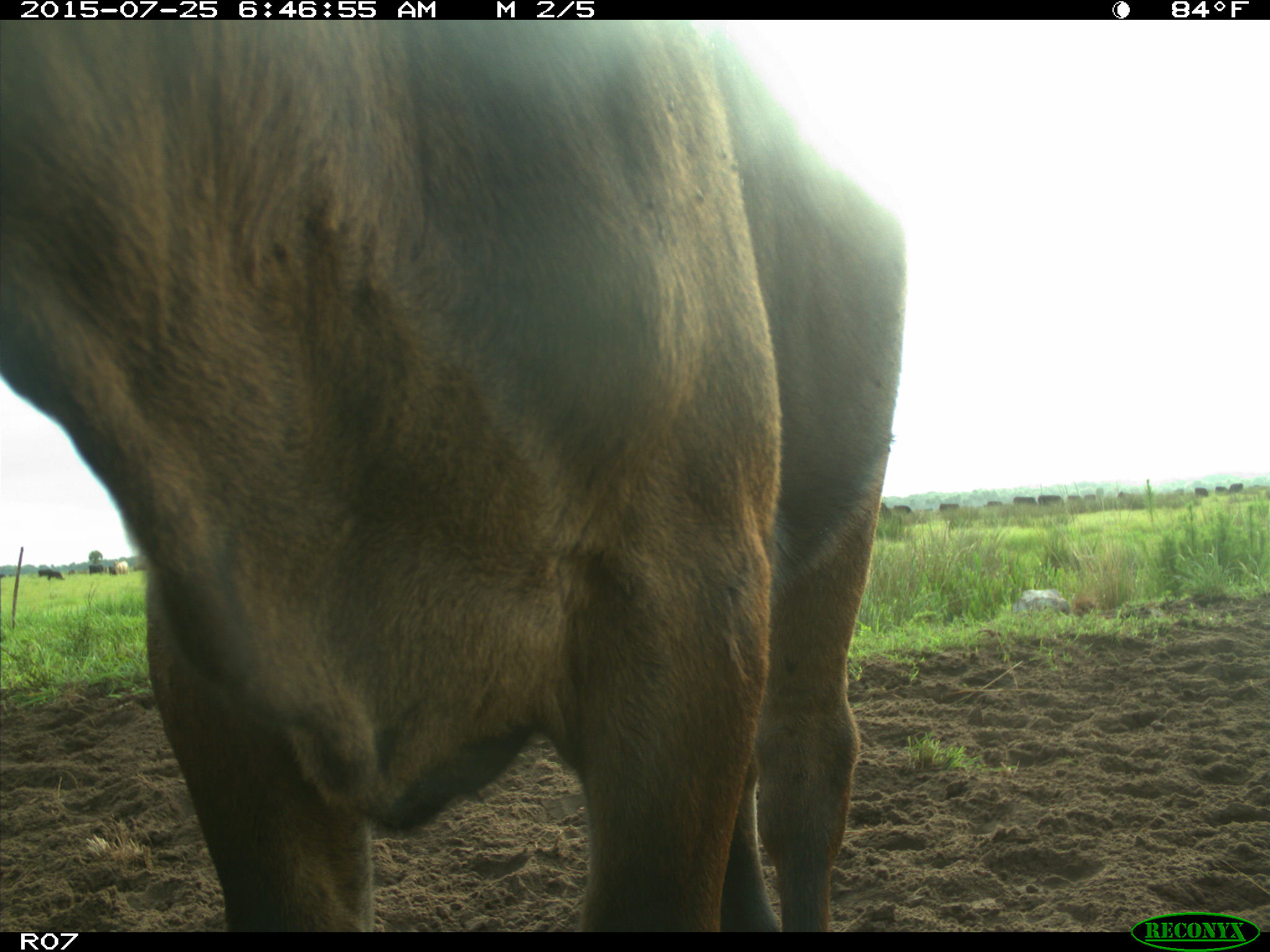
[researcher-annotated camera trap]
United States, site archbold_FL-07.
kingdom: Animalia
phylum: Chordata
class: Mammalia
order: Artiodactyla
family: Bovidae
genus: Bos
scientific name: Bos taurus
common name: domestic cow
Bos taurus (domestic cow).